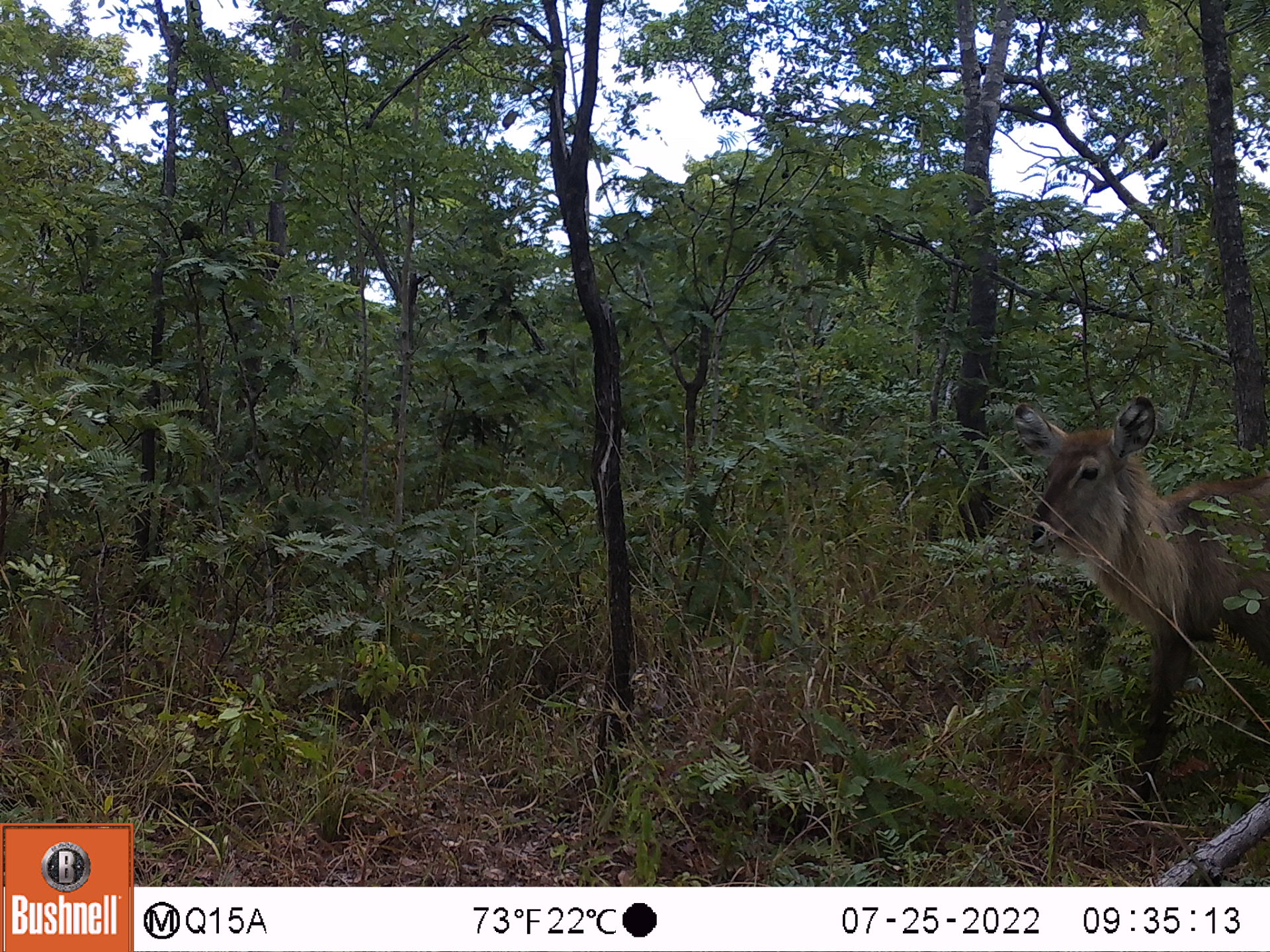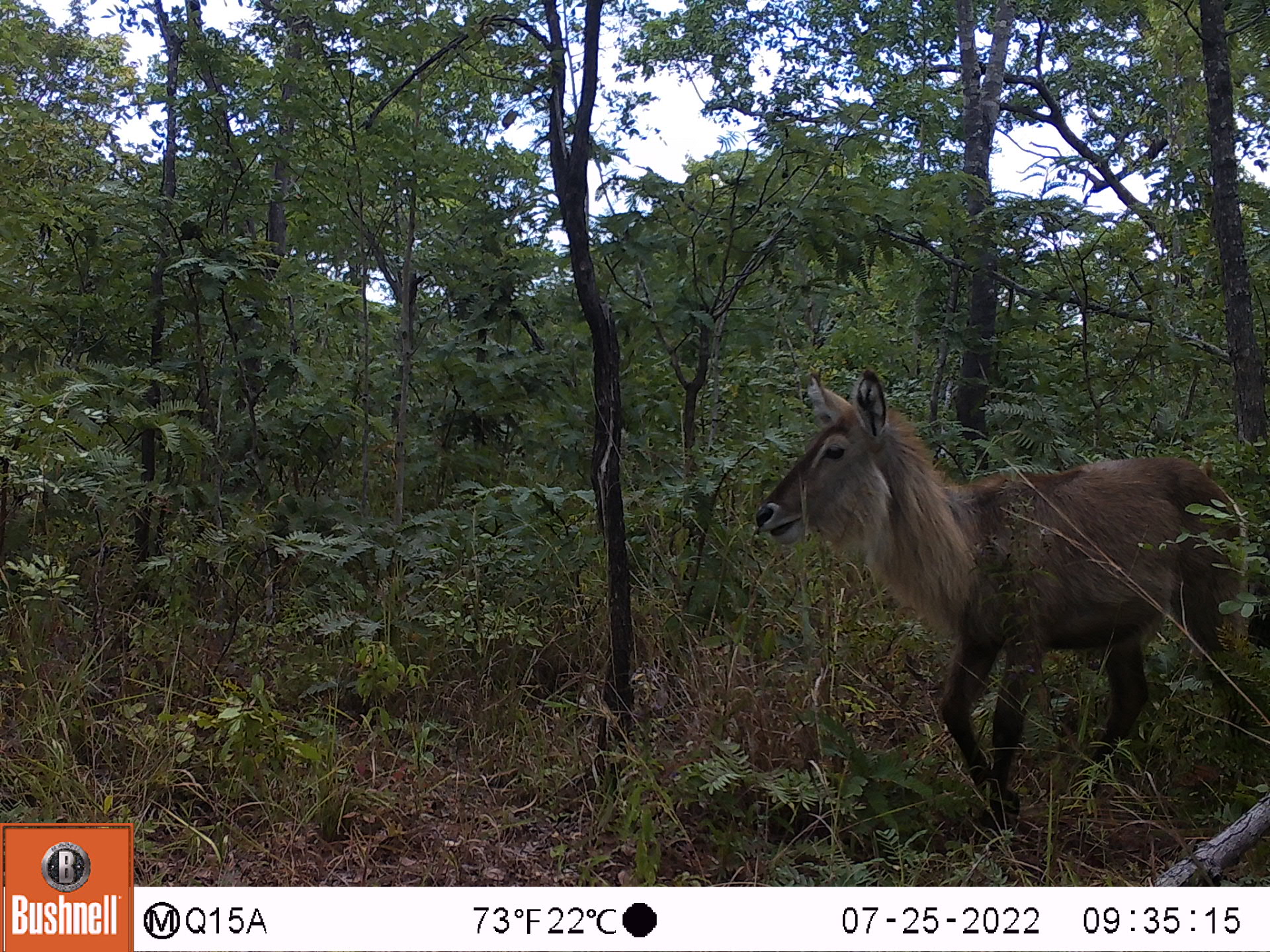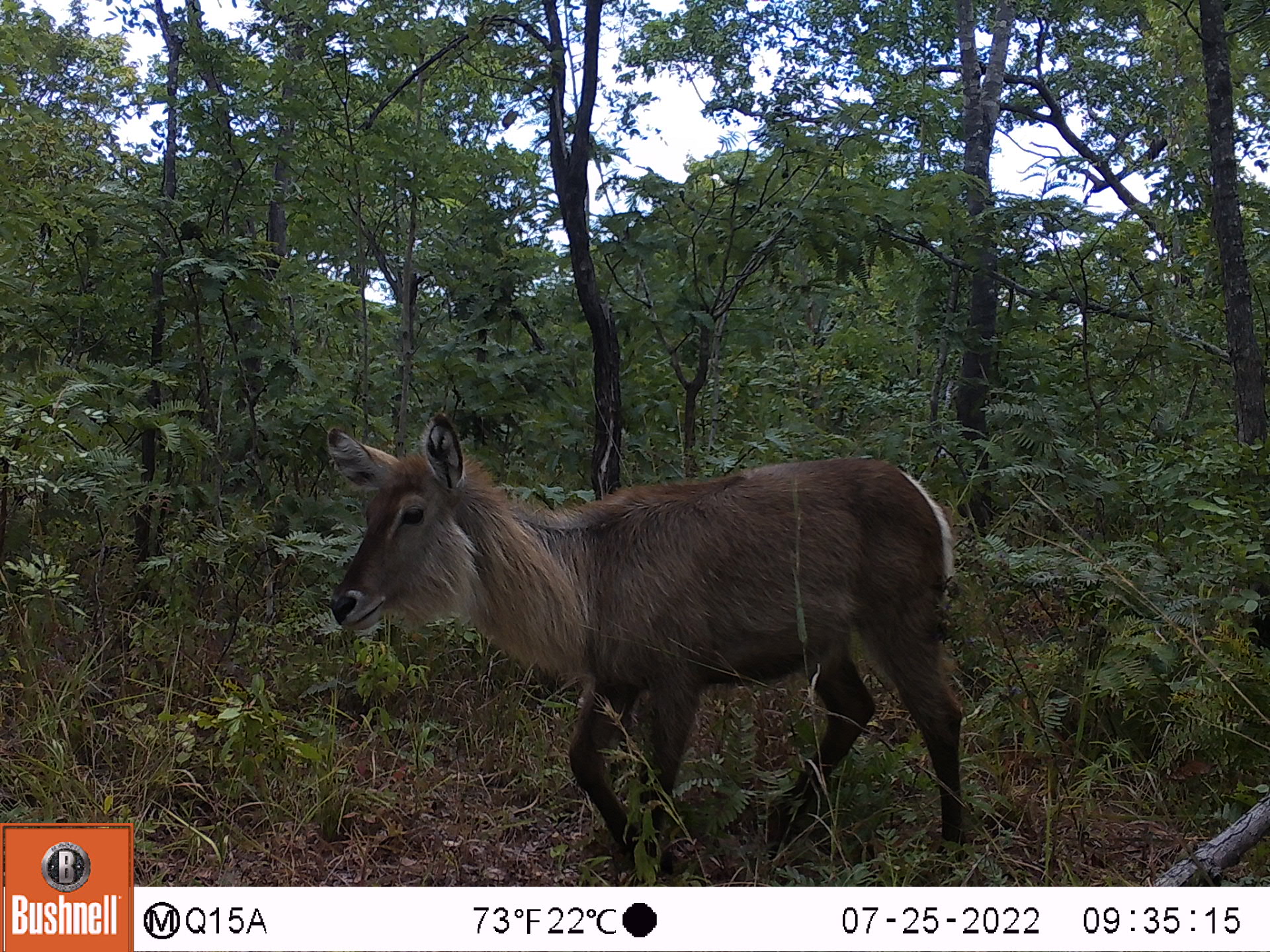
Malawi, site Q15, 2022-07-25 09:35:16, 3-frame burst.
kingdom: Animalia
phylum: Chordata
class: Mammalia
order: Artiodactyla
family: Bovidae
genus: Kobus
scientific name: Kobus ellipsiprymnus ellipsiprymnus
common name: common waterbuck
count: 1